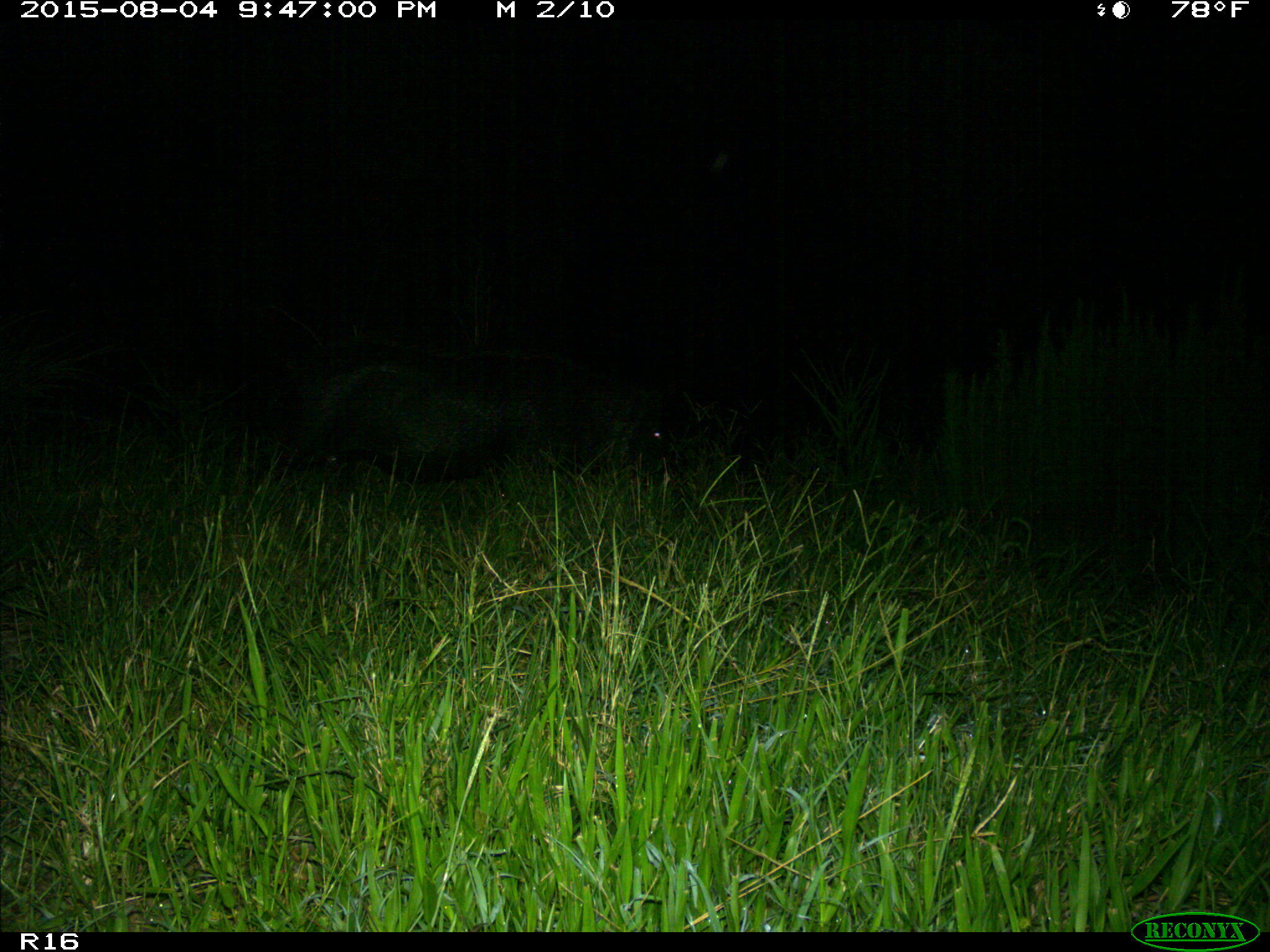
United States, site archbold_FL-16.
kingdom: Animalia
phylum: Chordata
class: Mammalia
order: Artiodactyla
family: Suidae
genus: Sus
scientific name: Sus scrofa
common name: wild boar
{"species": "Sus scrofa (wild boar)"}